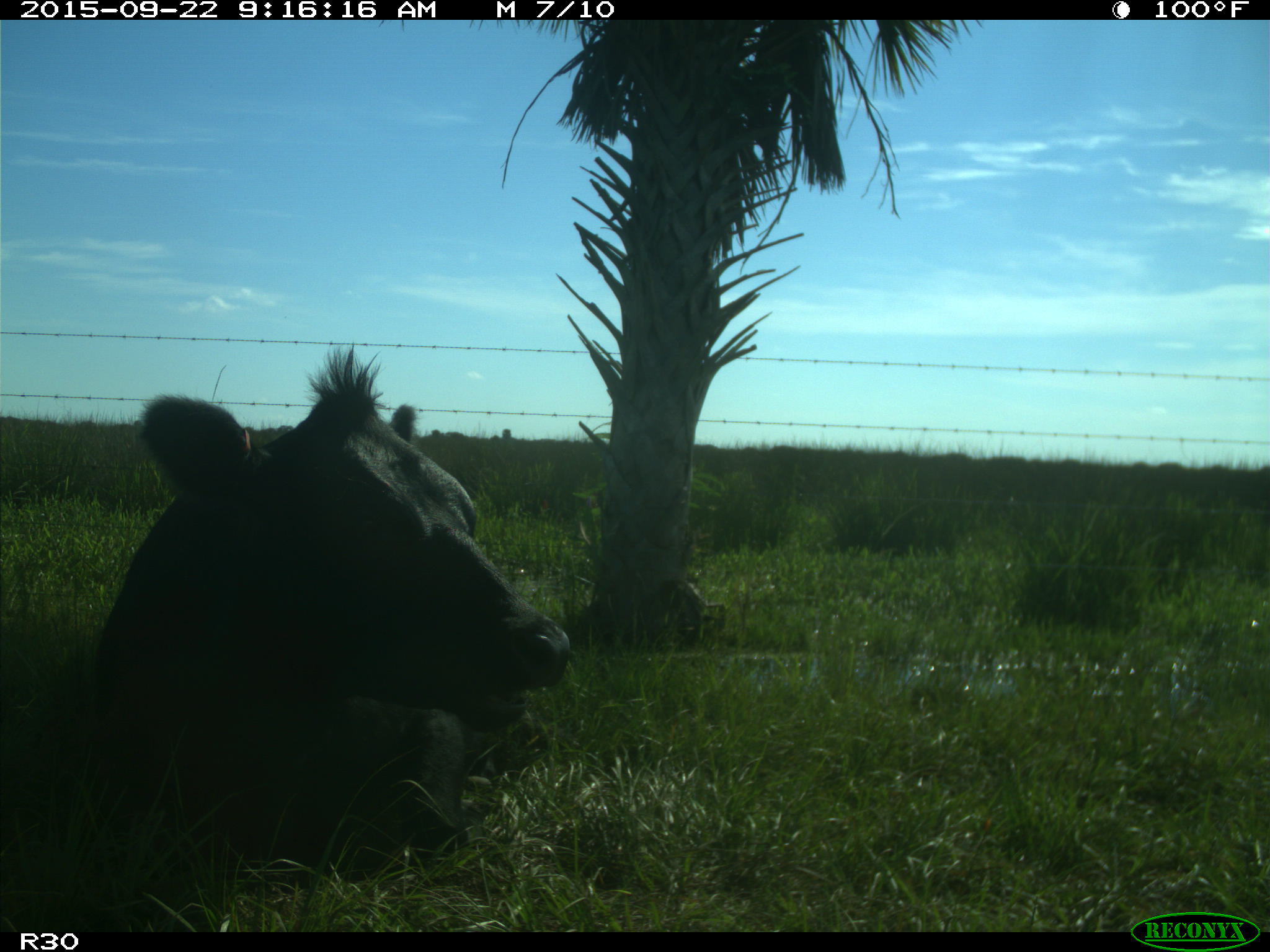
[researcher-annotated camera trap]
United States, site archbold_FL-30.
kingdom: Animalia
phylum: Chordata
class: Mammalia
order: Artiodactyla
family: Bovidae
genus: Bos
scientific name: Bos taurus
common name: domestic cow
Bos taurus (domestic cow).